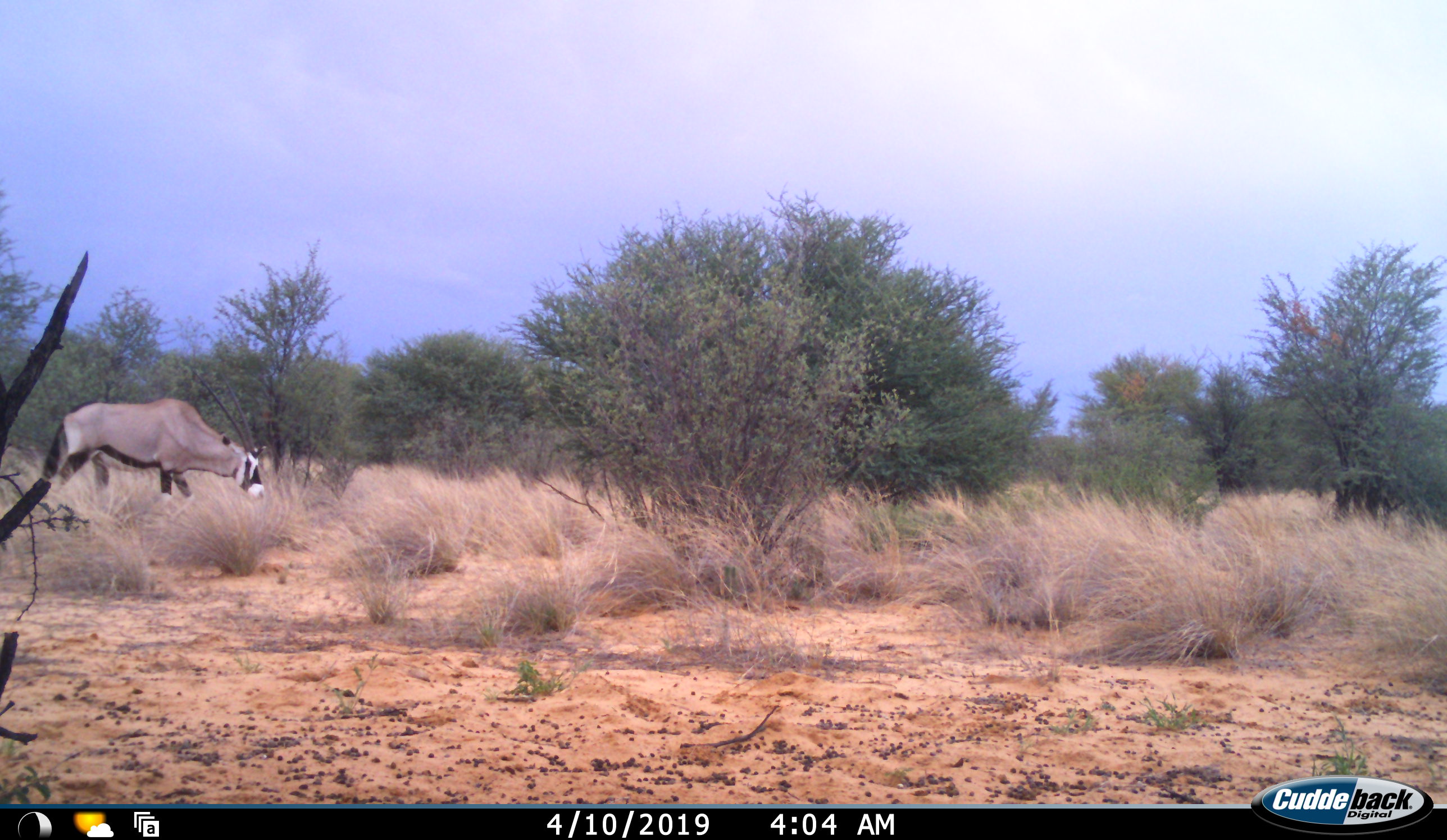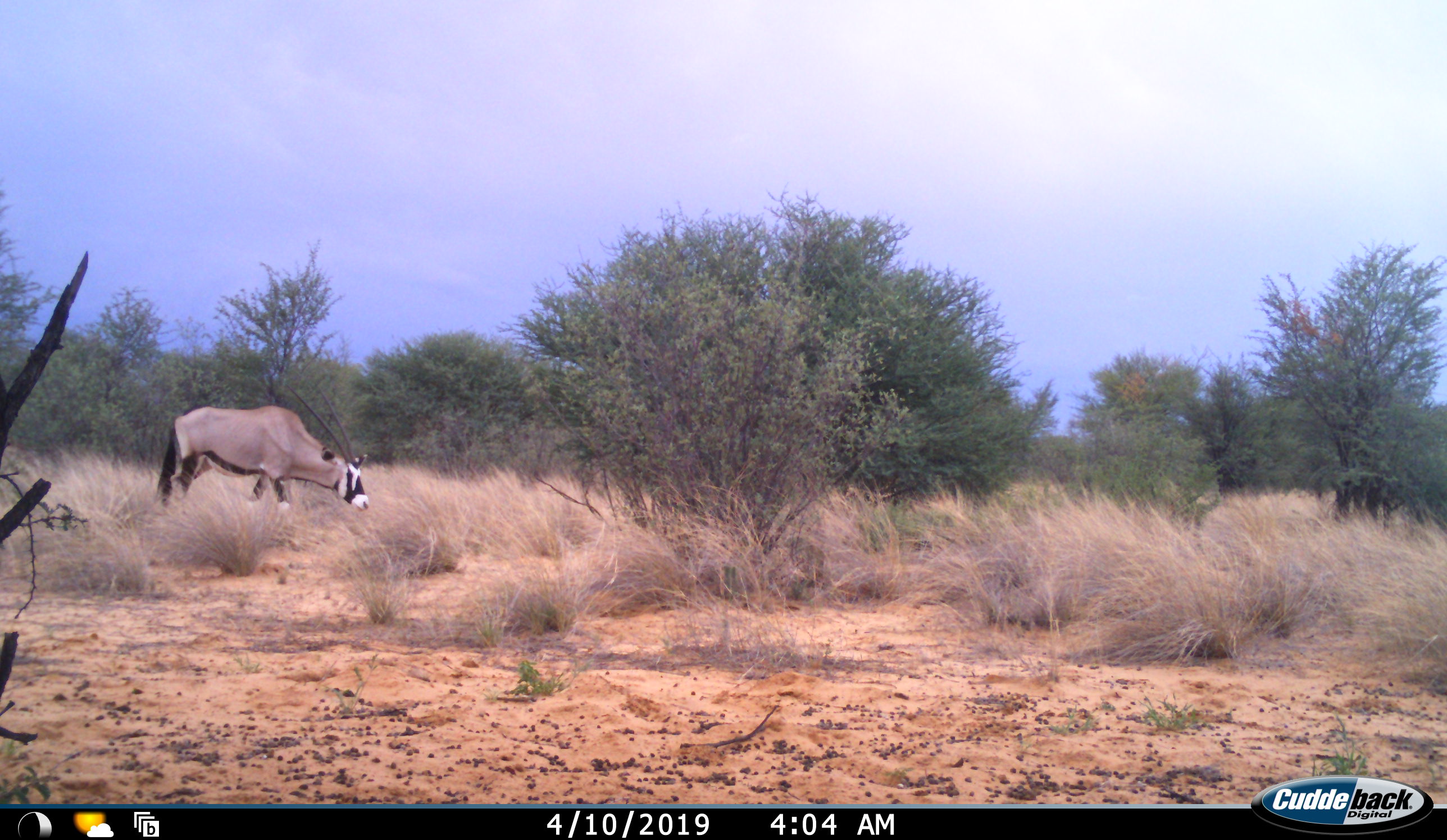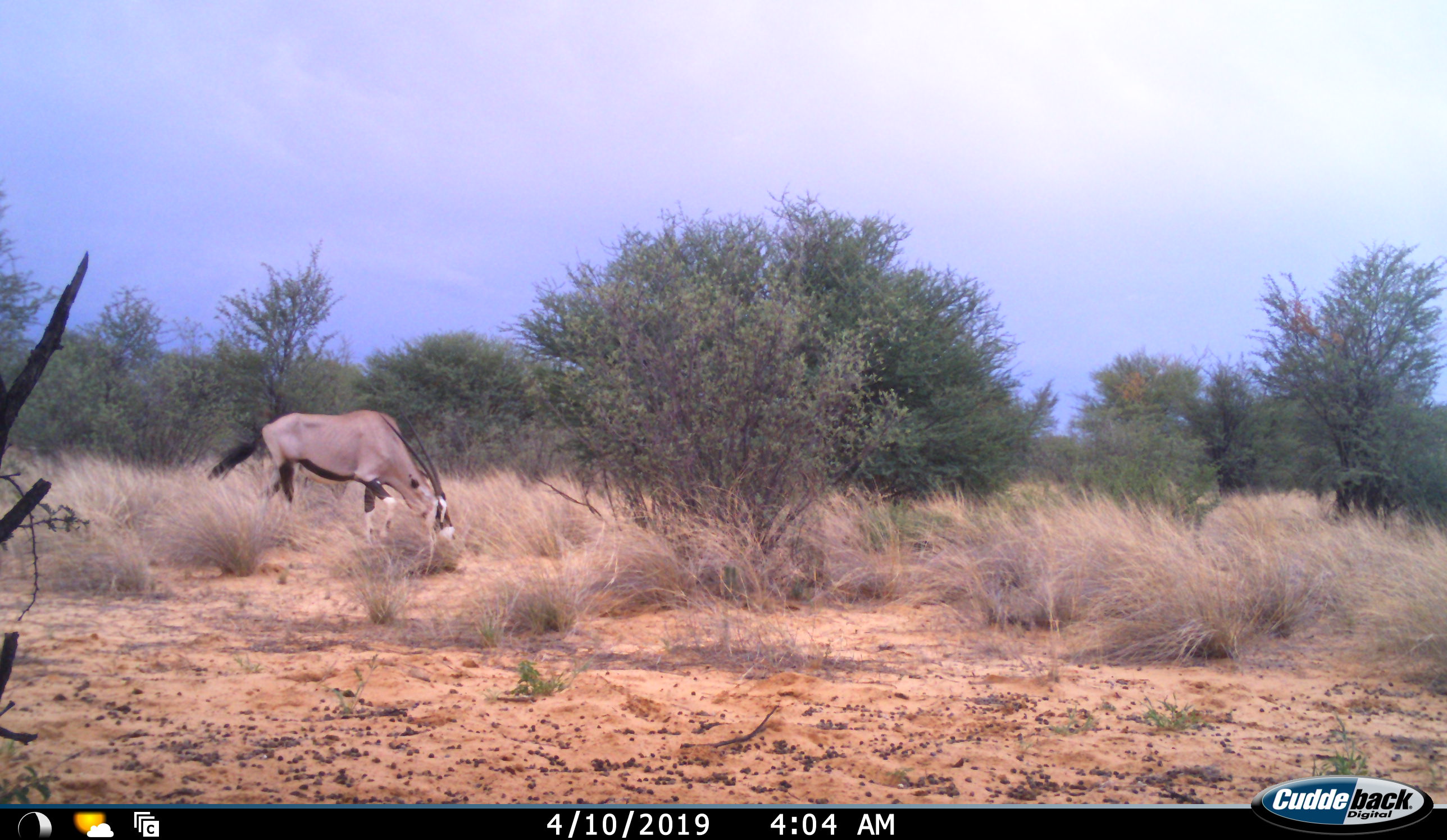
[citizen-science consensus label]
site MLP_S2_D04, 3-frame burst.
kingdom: Animalia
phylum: Chordata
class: Mammalia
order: Artiodactyla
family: Bovidae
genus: Oryx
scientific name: Oryx gazella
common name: gemsbok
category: oryx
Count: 1.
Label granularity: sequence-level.